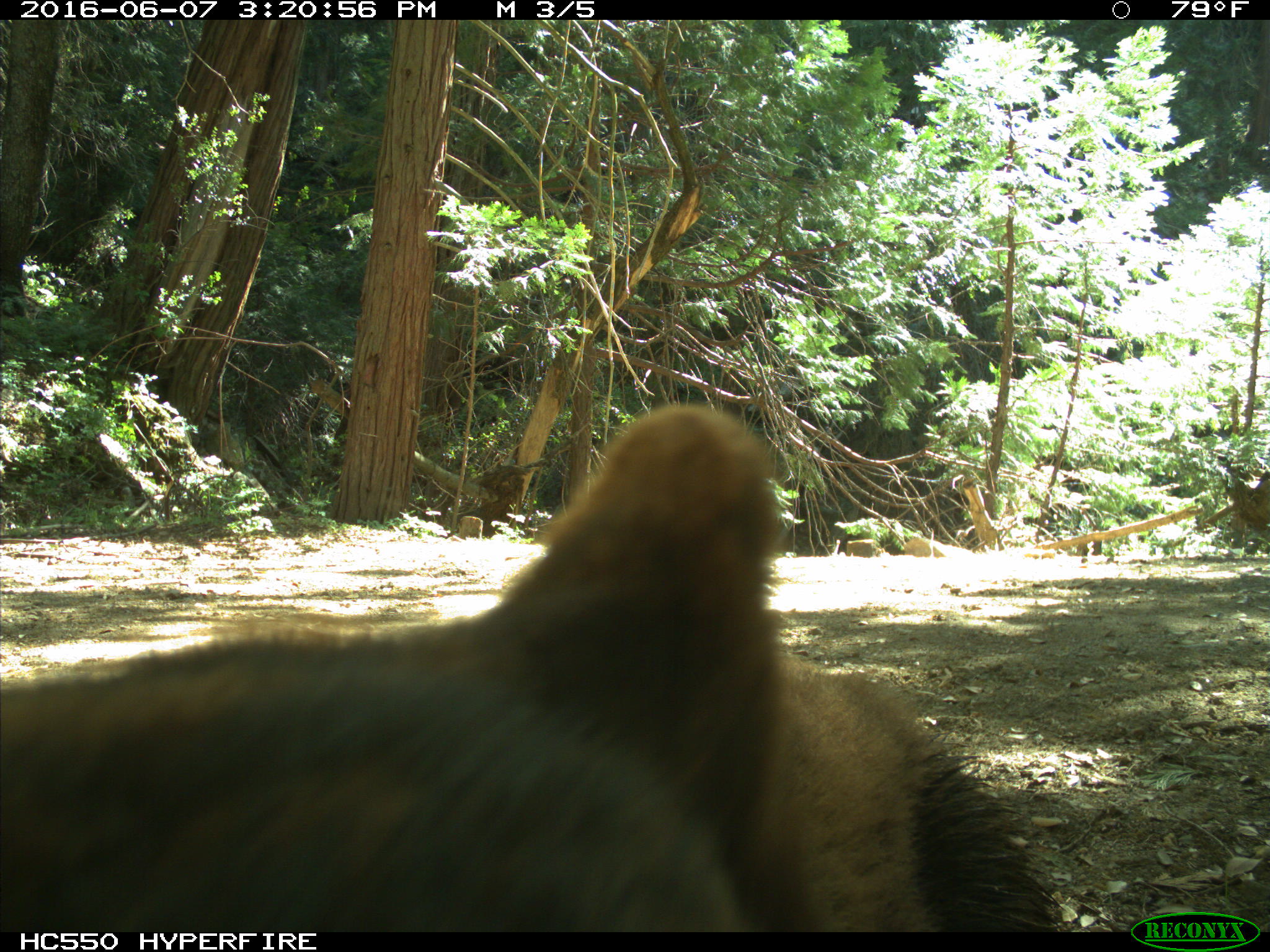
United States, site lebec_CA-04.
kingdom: Animalia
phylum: Chordata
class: Mammalia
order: Carnivora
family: Ursidae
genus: Ursus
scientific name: Ursus americanus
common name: american black bear